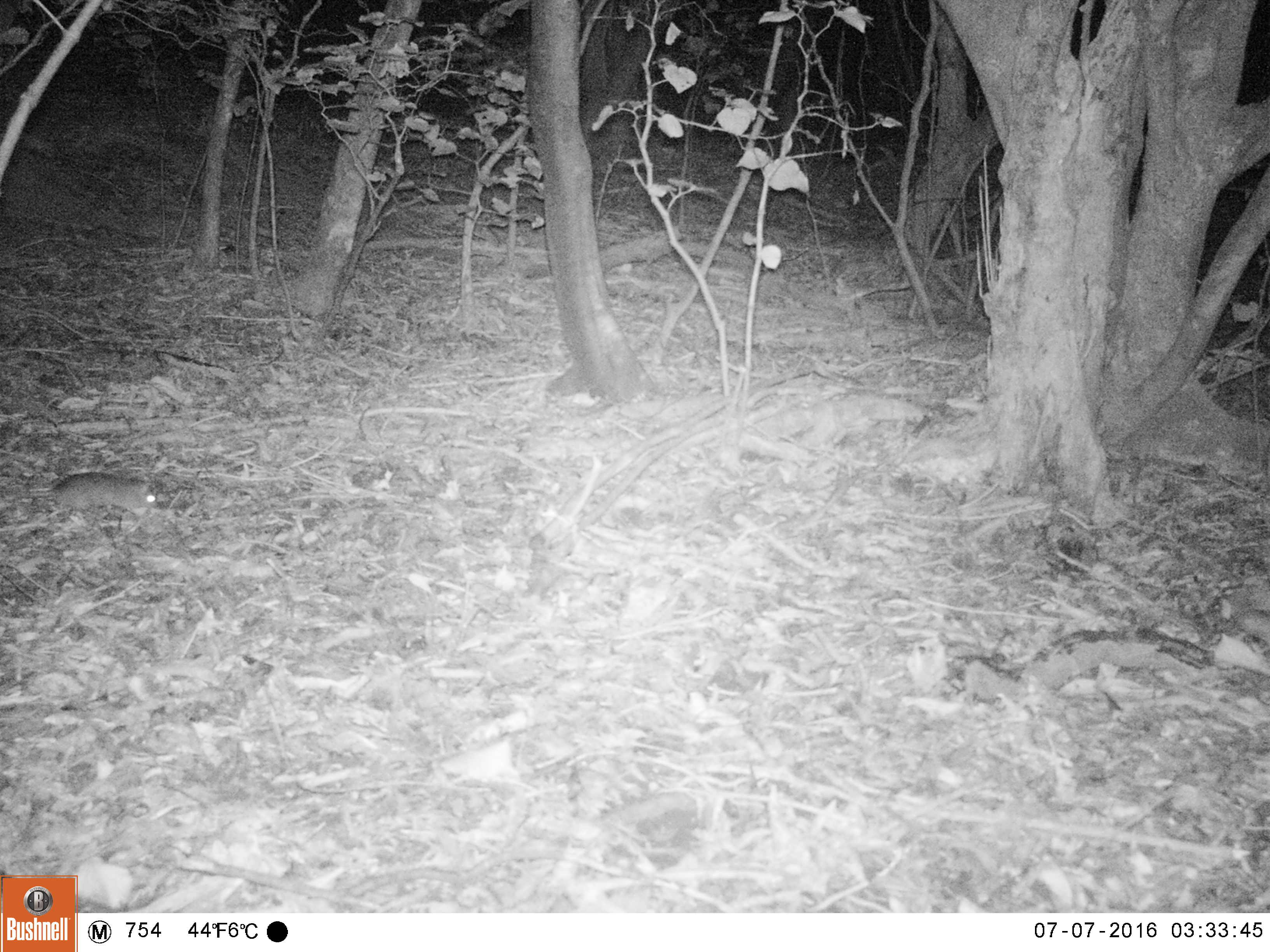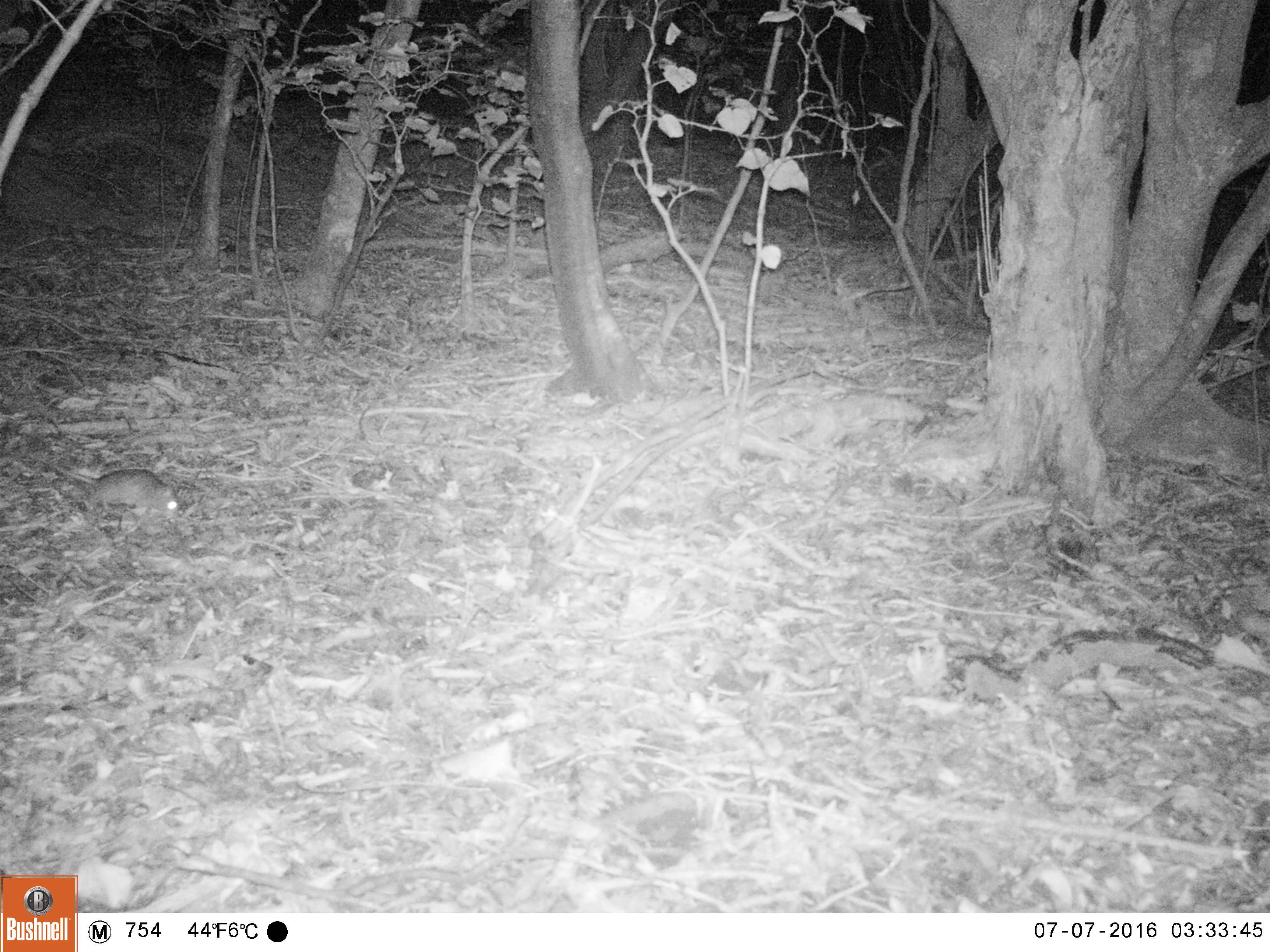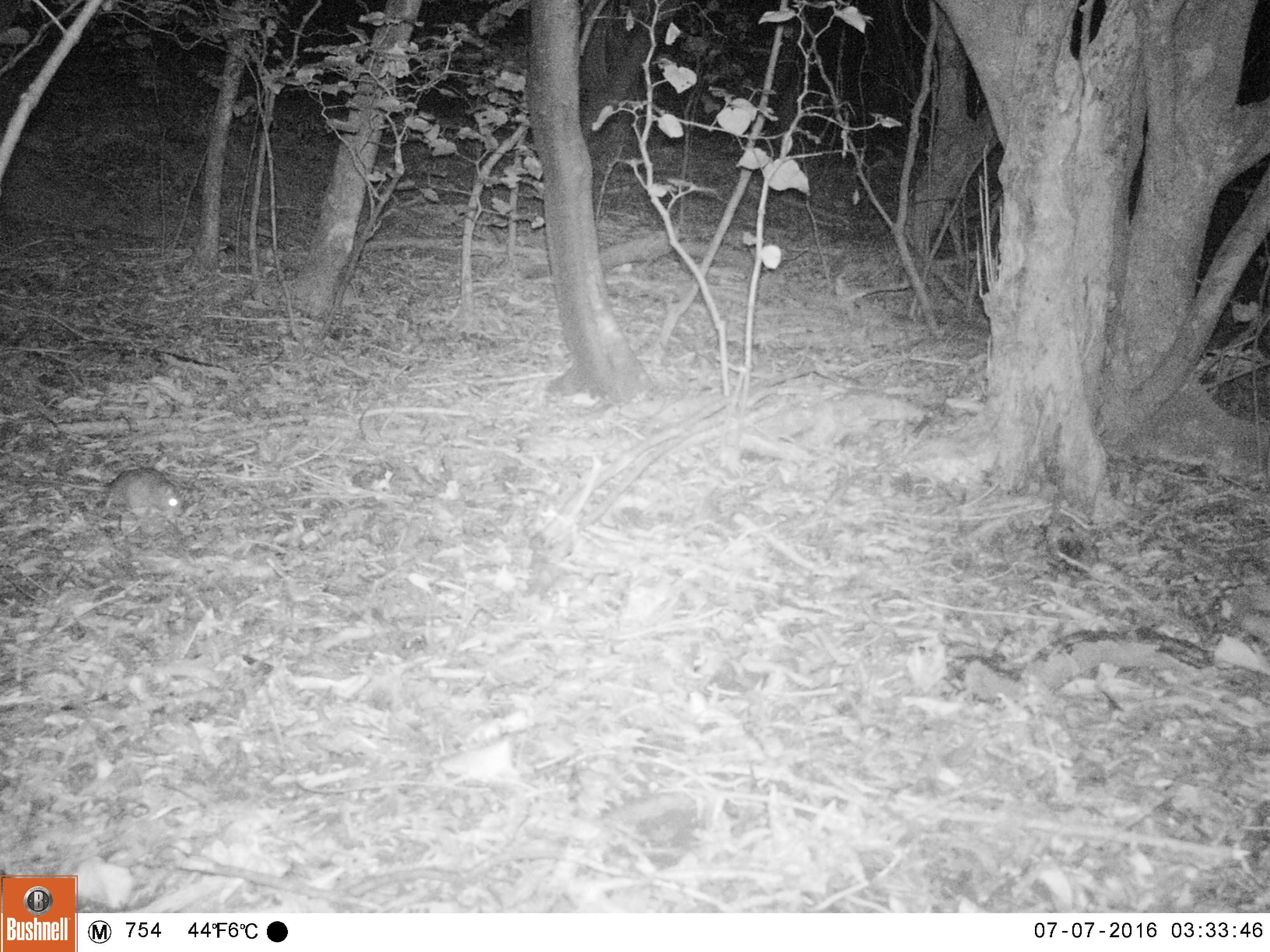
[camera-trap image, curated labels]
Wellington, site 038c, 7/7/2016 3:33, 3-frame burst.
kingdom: Animalia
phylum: Chordata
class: Mammalia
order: Rodentia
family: Muridae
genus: Rattus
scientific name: Rattus rattus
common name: ship rat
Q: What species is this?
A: Ship rat (Rattus rattus).